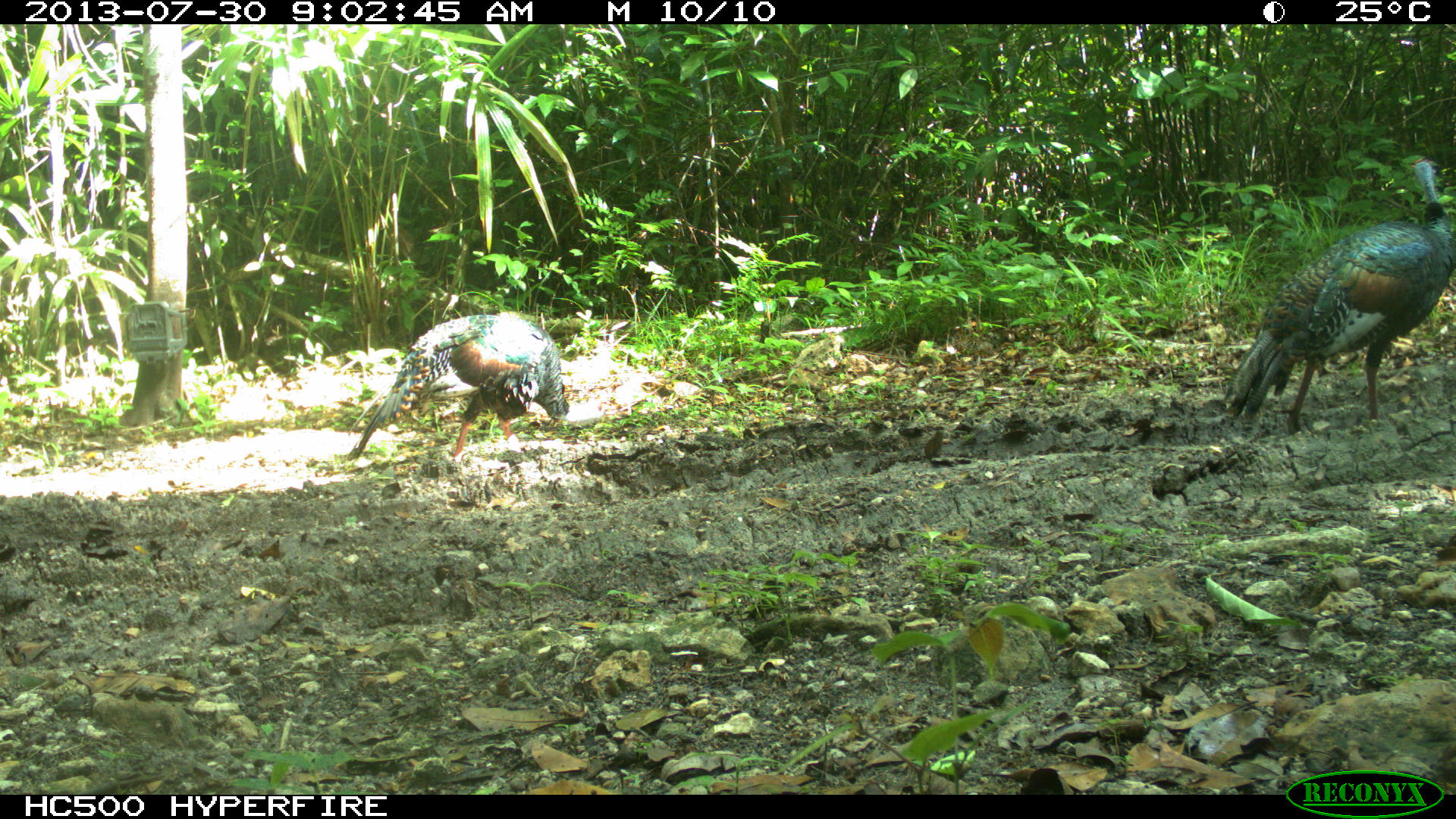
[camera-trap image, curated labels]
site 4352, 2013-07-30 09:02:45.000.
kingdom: Animalia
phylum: Chordata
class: Aves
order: Galliformes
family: Phasianidae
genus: Meleagris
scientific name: Meleagris ocellata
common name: ocellated turkey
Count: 2.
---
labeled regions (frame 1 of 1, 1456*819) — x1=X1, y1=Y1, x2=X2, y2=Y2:
meleagris ocellata: x1=1222, y1=157, x2=1456, y2=435; x1=345, y1=312, x2=572, y2=462